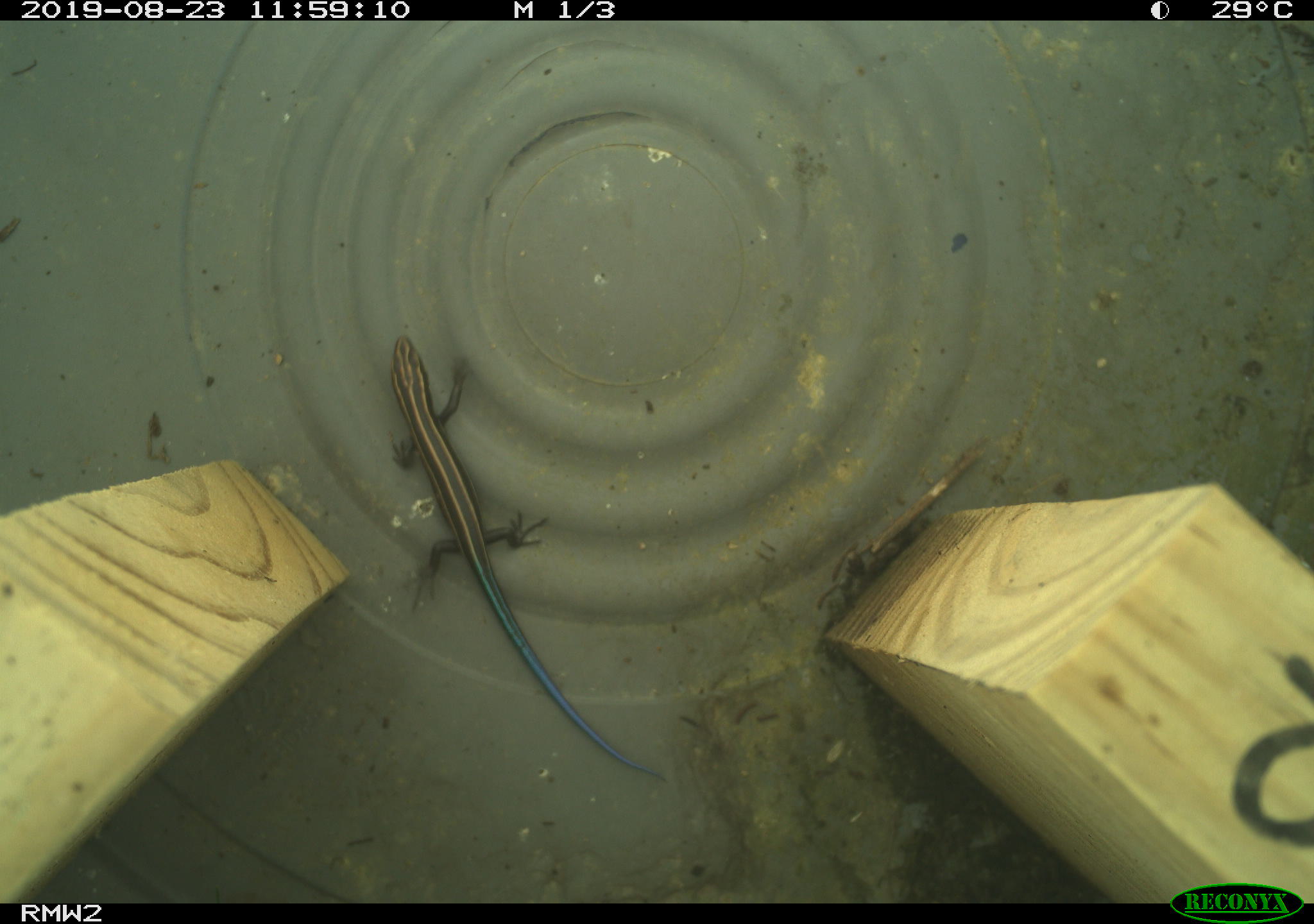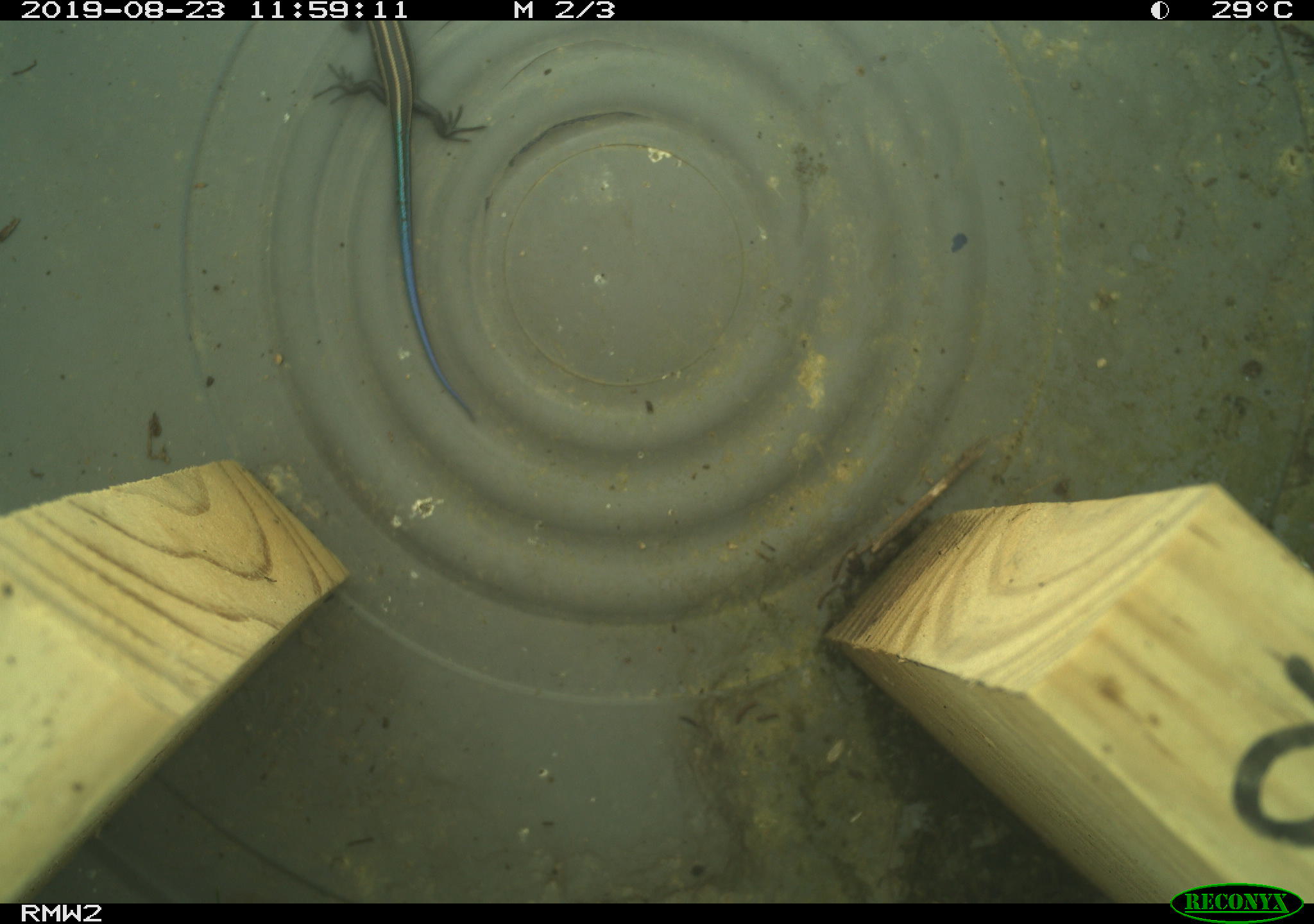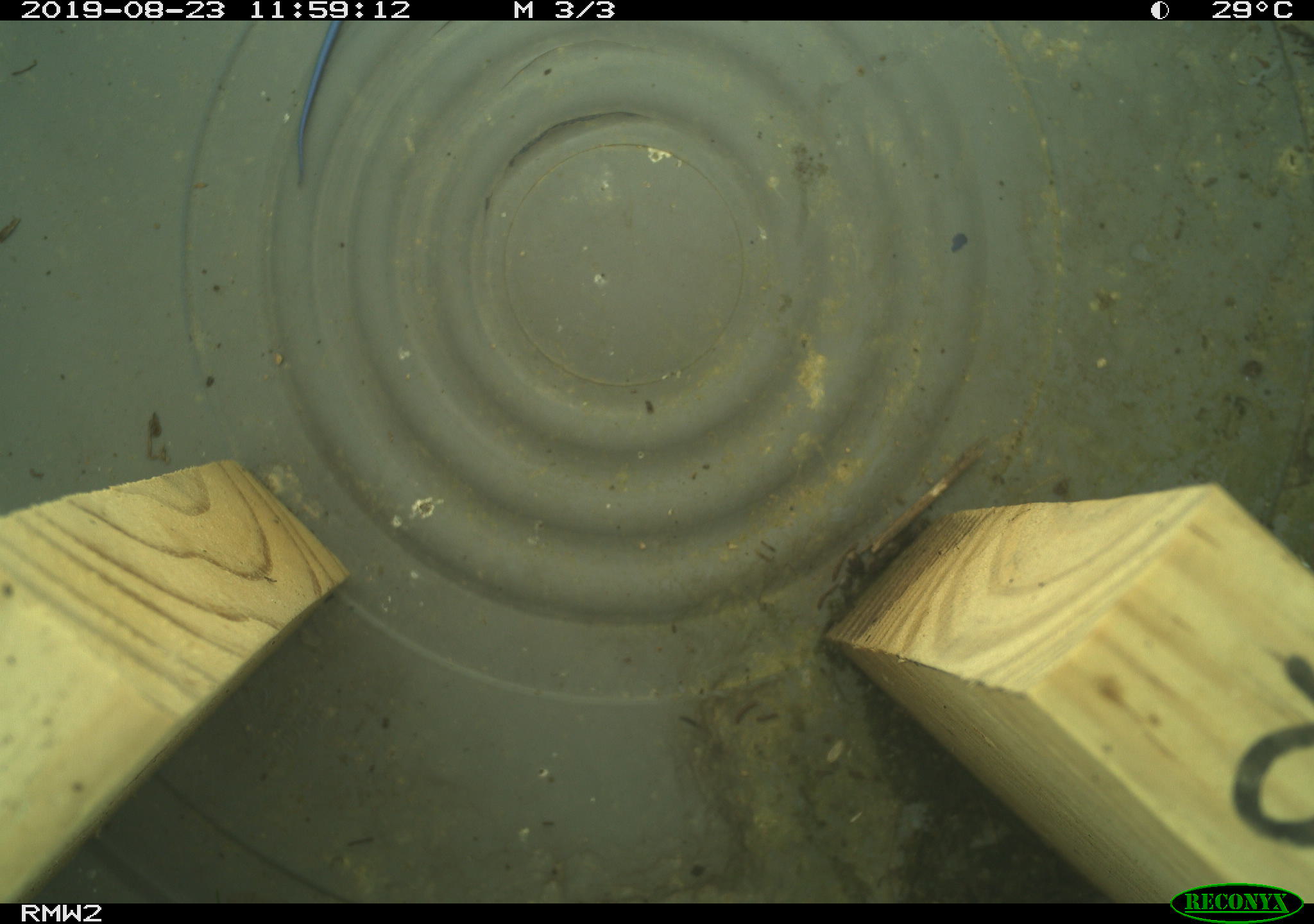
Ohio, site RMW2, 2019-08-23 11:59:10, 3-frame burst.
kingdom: Animalia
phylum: Chordata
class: Reptilia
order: Squamata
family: Scincidae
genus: Plestiodon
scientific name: Plestiodon fasciatus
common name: common five-lined skink